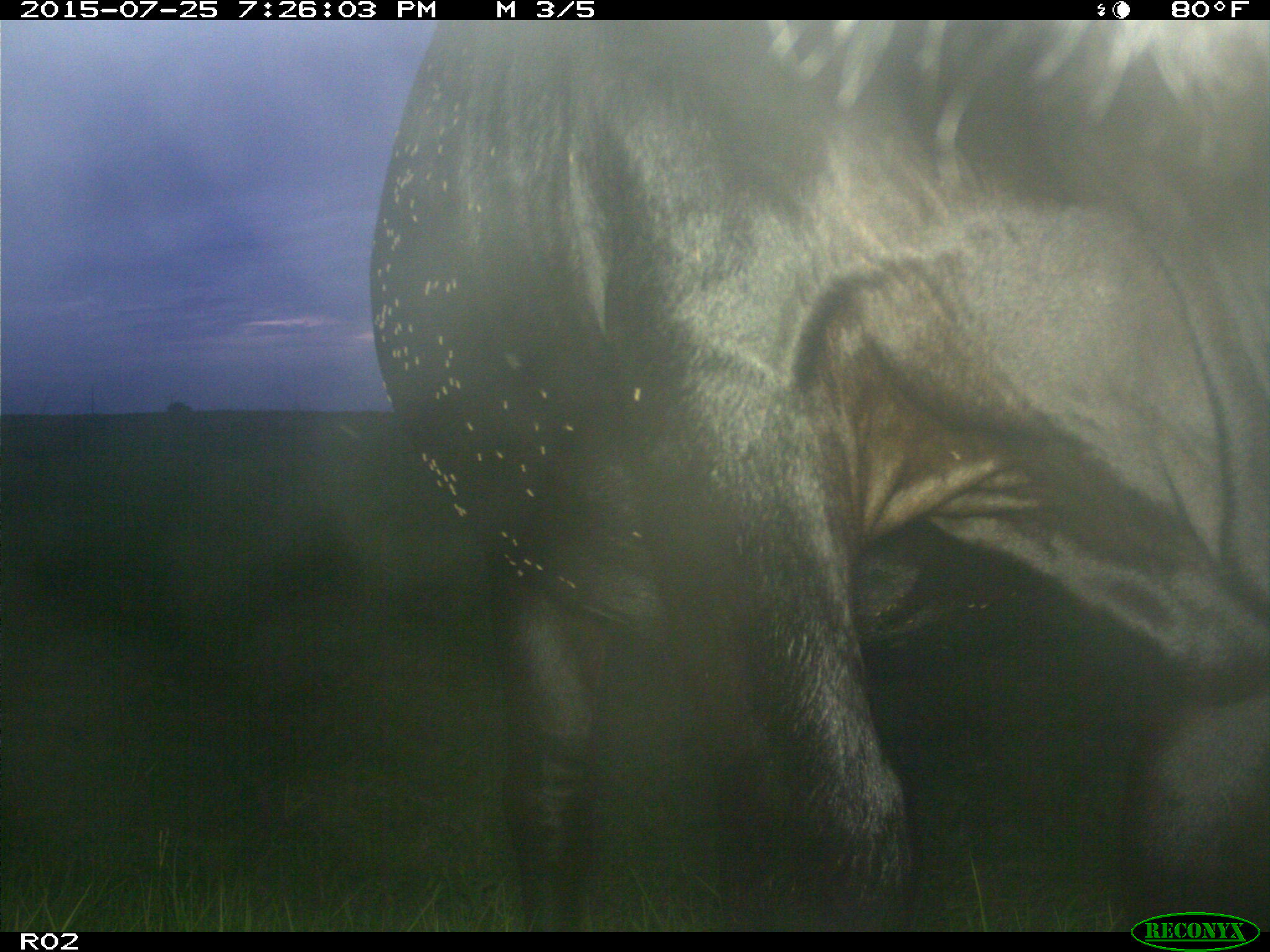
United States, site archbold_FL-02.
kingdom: Animalia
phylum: Chordata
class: Mammalia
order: Artiodactyla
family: Bovidae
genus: Bos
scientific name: Bos taurus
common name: domestic cow